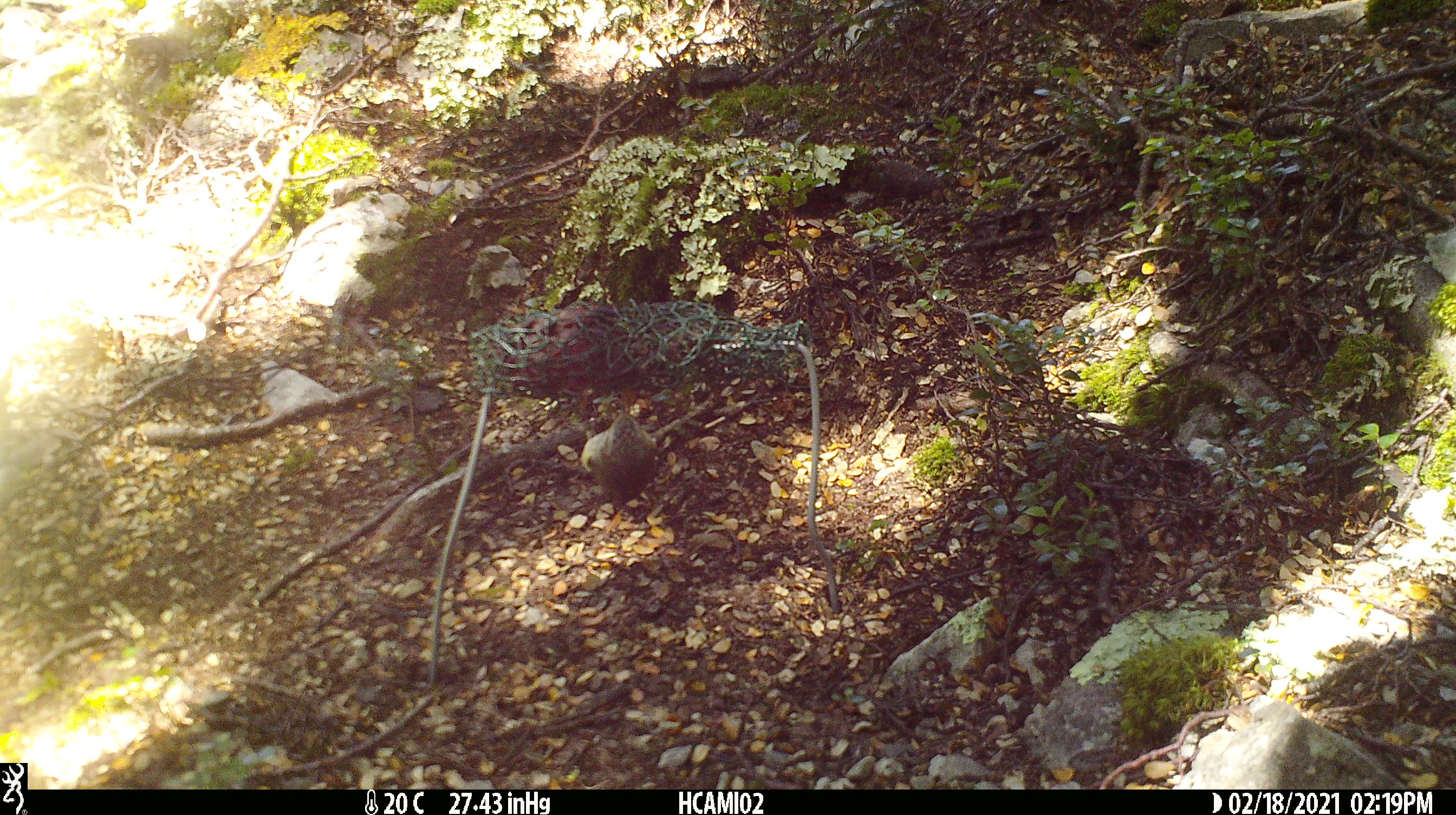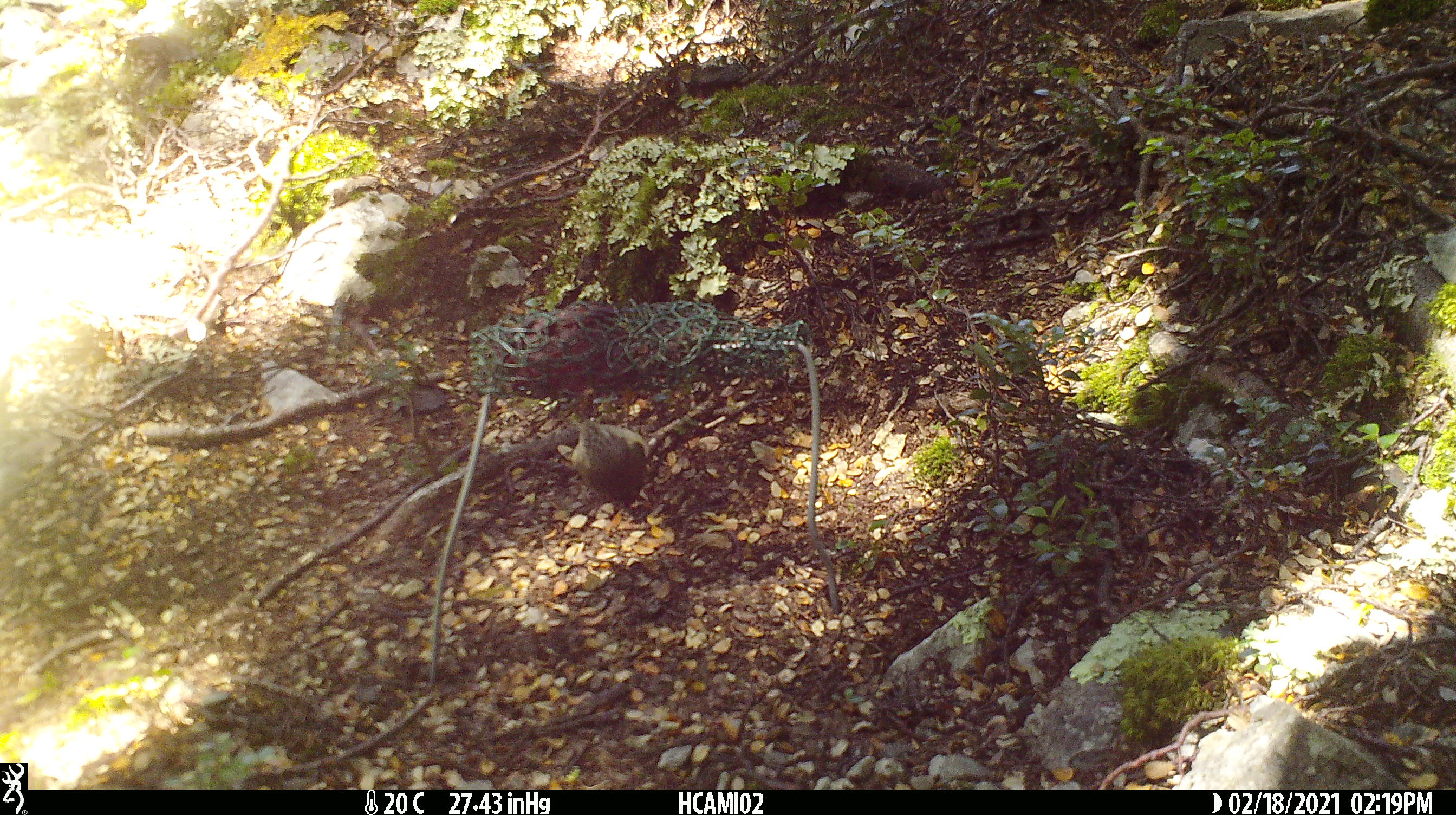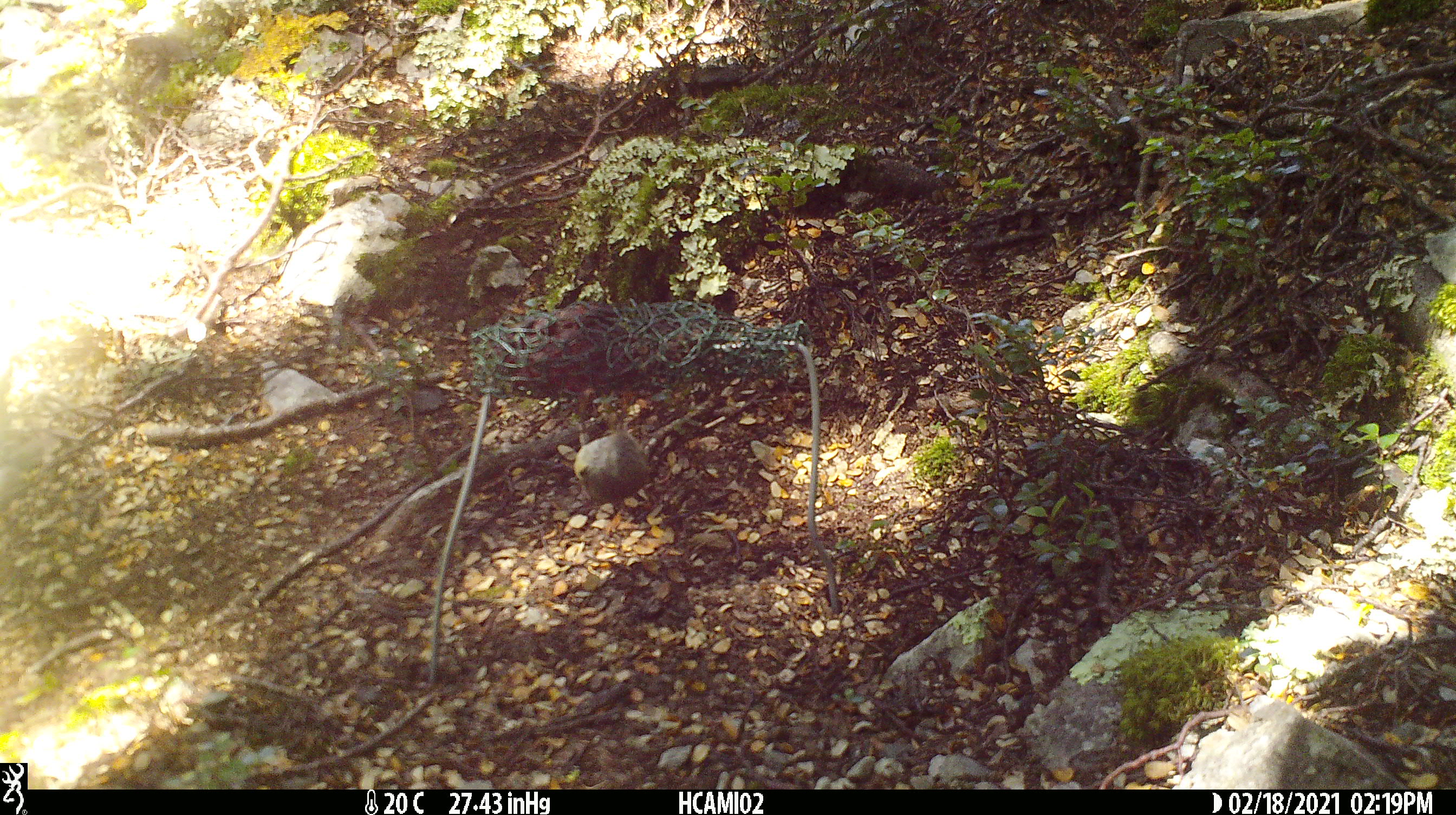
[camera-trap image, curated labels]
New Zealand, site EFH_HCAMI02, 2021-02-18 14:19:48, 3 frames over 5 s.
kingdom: Animalia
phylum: Chordata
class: Aves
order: Passeriformes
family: Acanthisittidae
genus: Acanthisitta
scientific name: Acanthisitta chloris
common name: rifleman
Rifleman (Acanthisitta chloris).